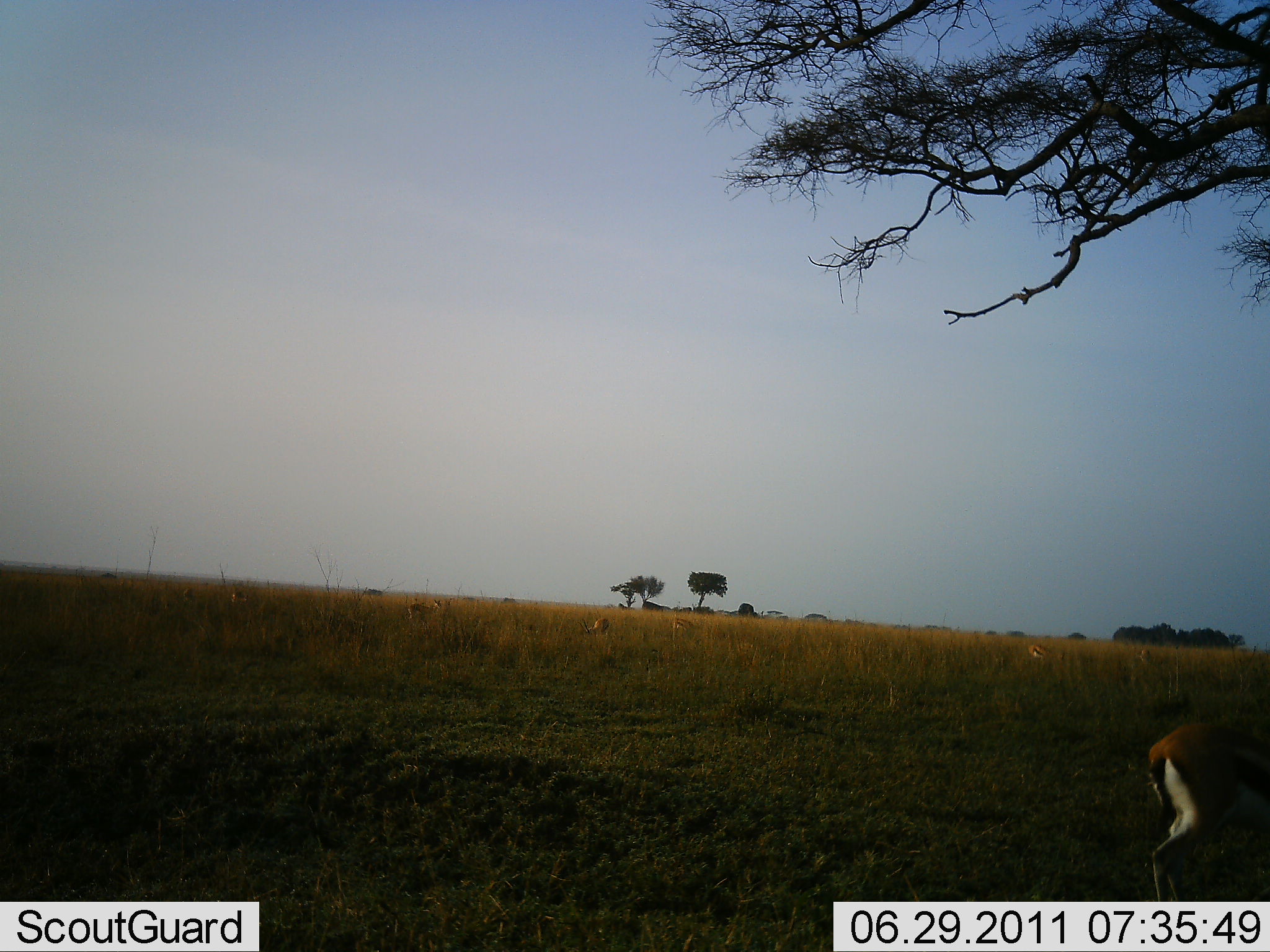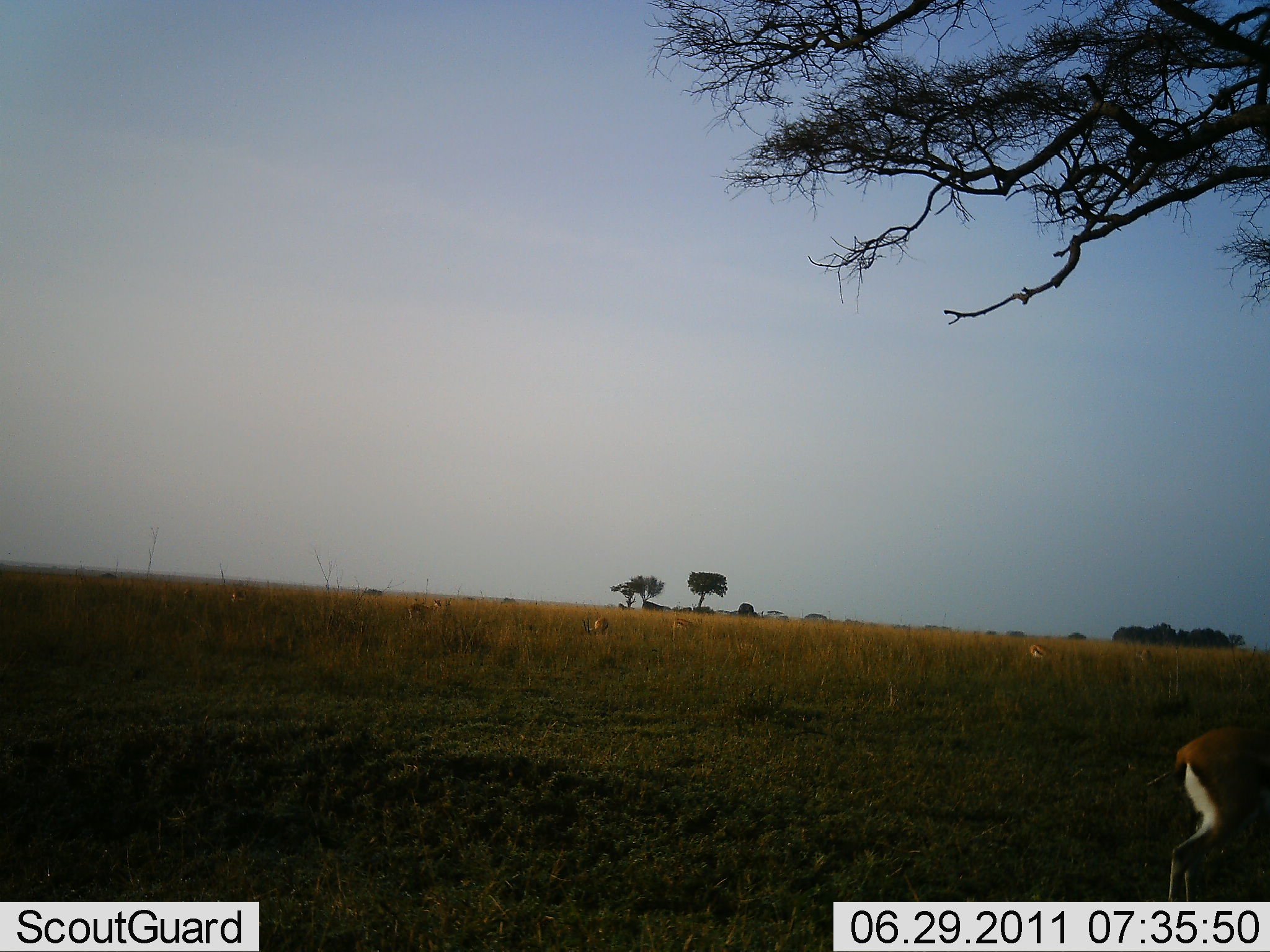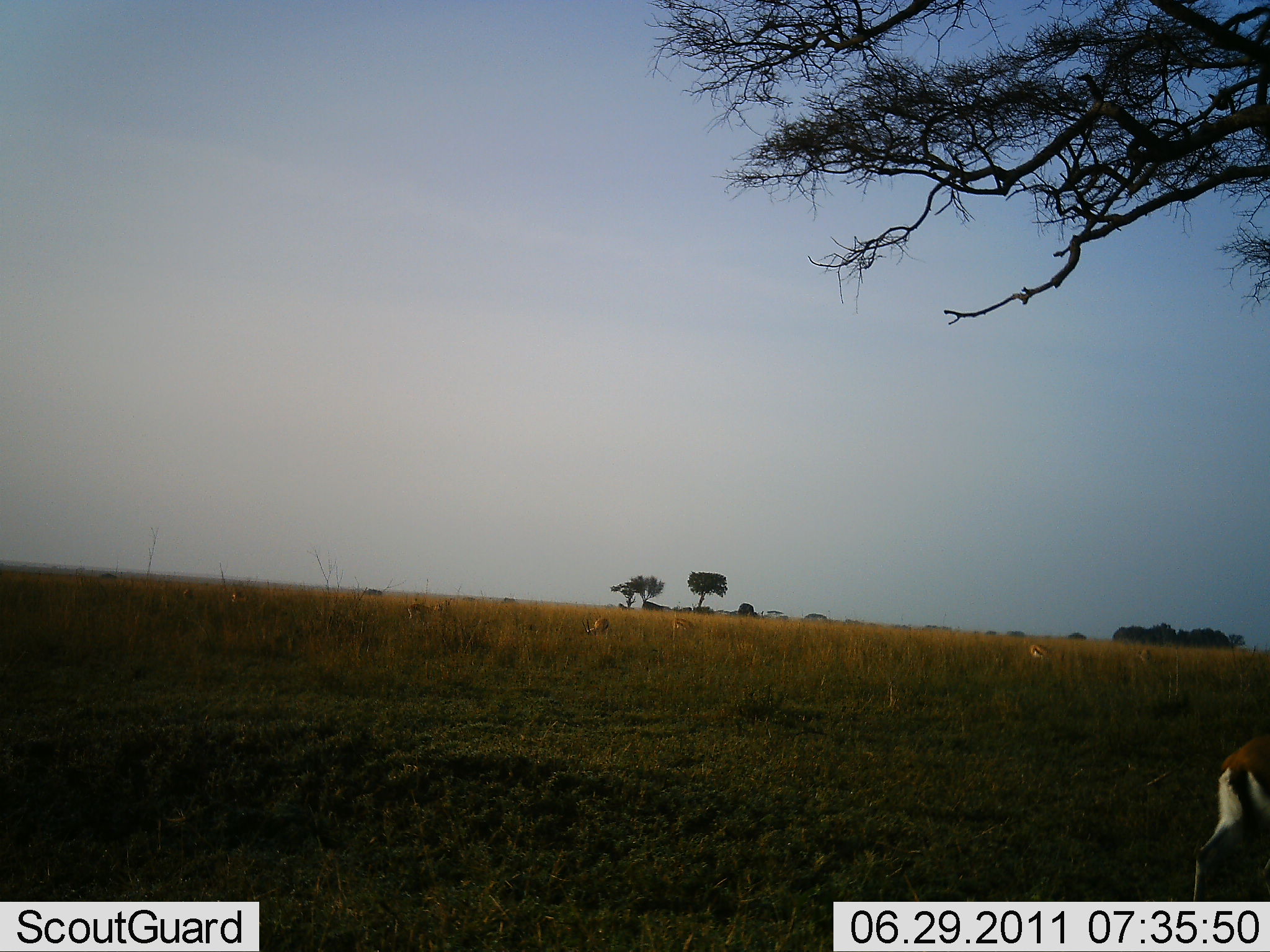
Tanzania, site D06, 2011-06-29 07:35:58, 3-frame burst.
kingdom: Animalia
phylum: Chordata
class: Mammalia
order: Artiodactyla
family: Bovidae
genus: Eudorcas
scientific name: Eudorcas thomsonii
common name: thomson's gazelle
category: gazellethomsons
Gazellethomsons (thomson's gazelle) (Eudorcas thomsonii), count 5. Behavior (volunteer vote fractions): standing 45%, resting 9%, moving 64%, interacting 0%. Young present (vote fraction): 0%. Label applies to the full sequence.